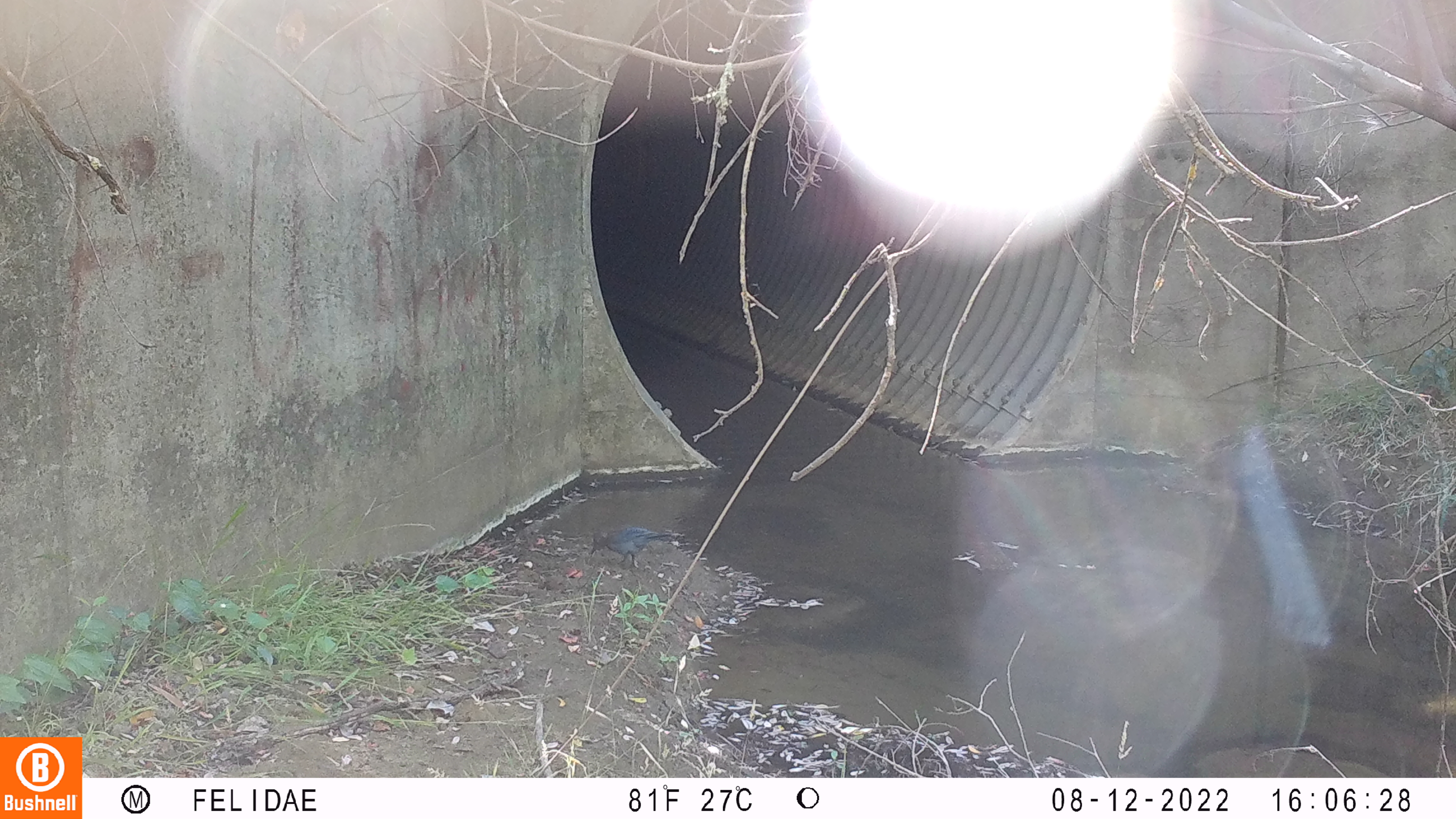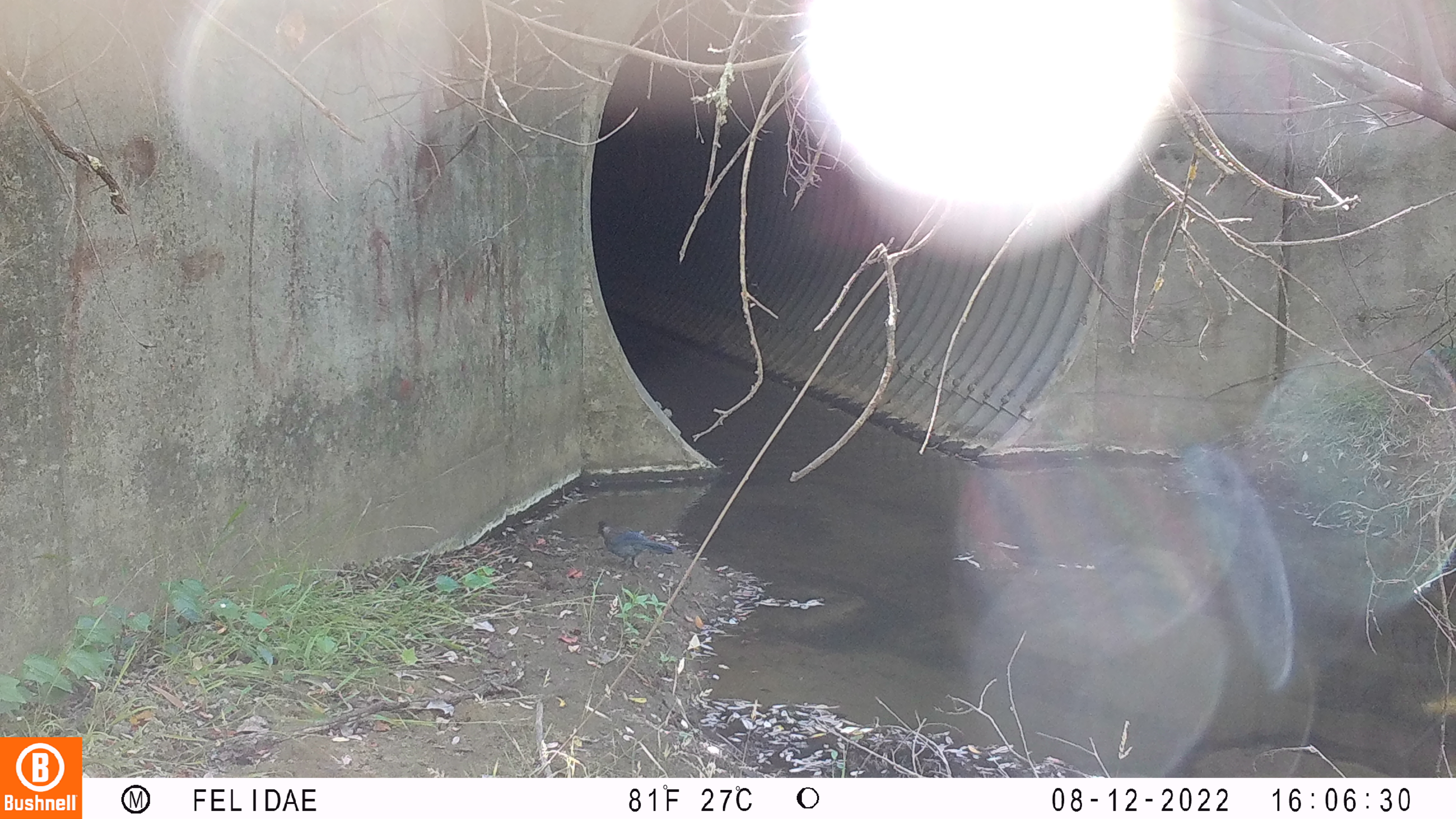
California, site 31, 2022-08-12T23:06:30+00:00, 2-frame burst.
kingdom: Animalia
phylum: Chordata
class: Aves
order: Passeriformes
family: Corvidae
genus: Cyanocitta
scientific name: Cyanocitta stelleri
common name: steller's jay